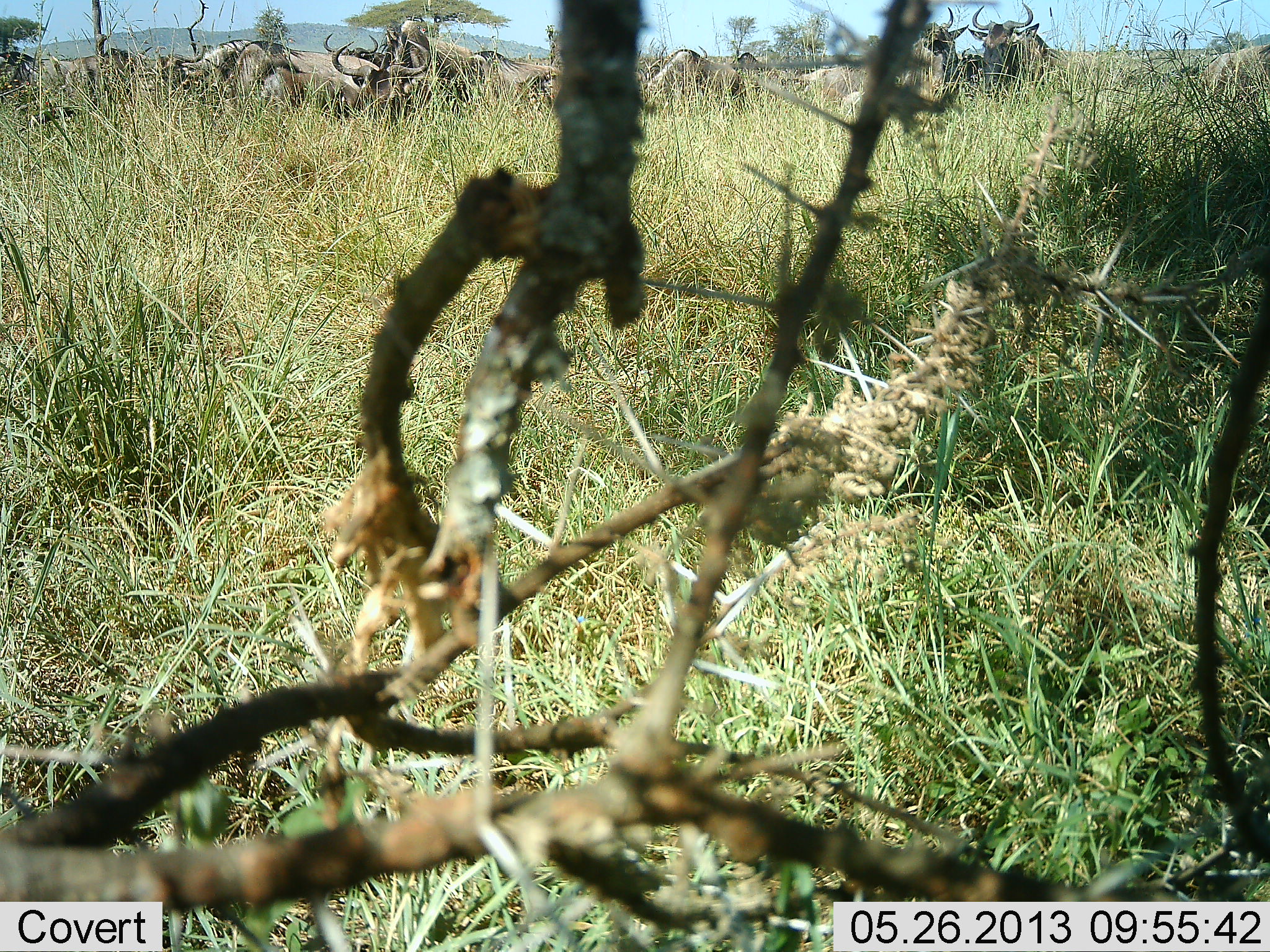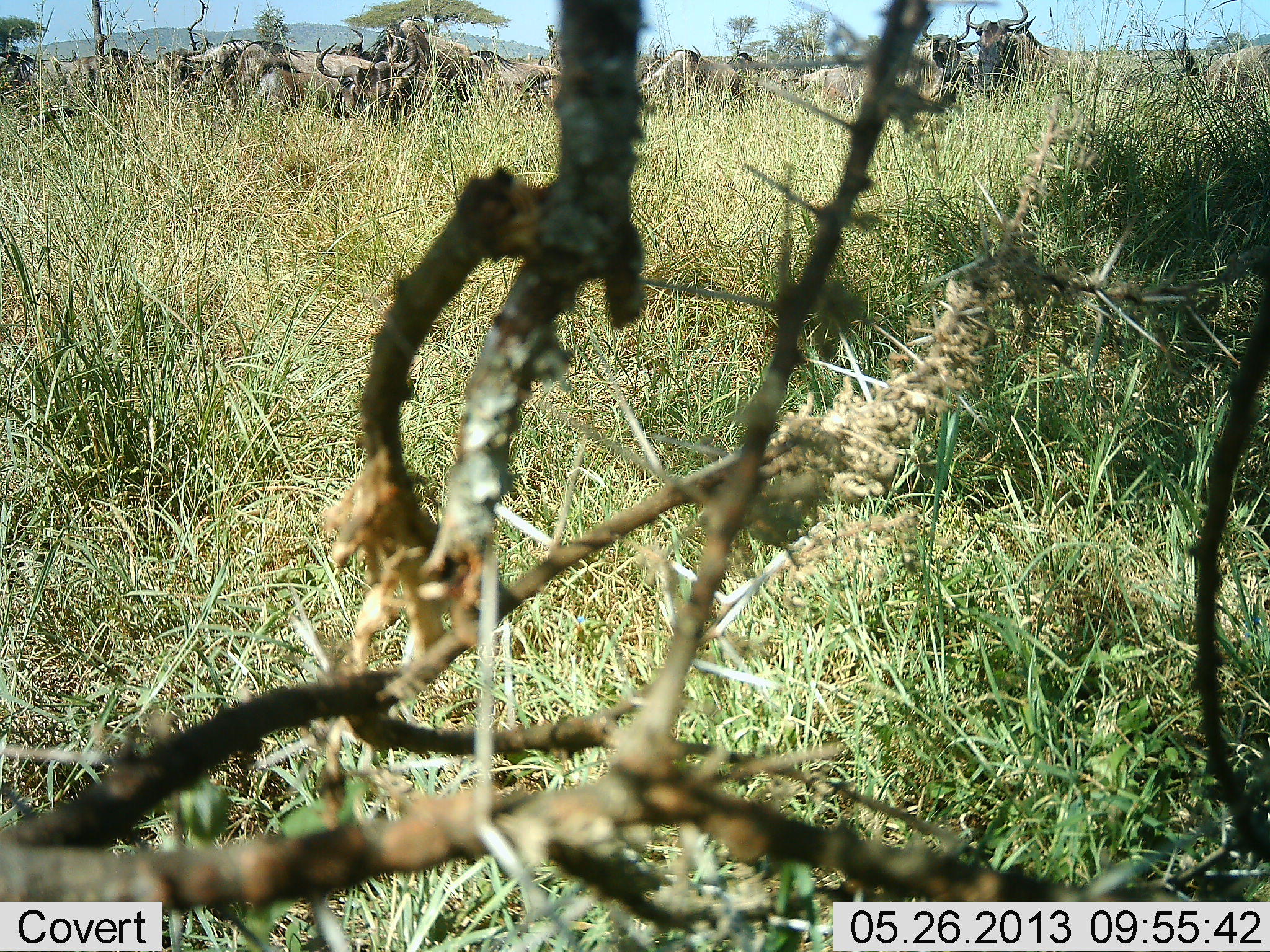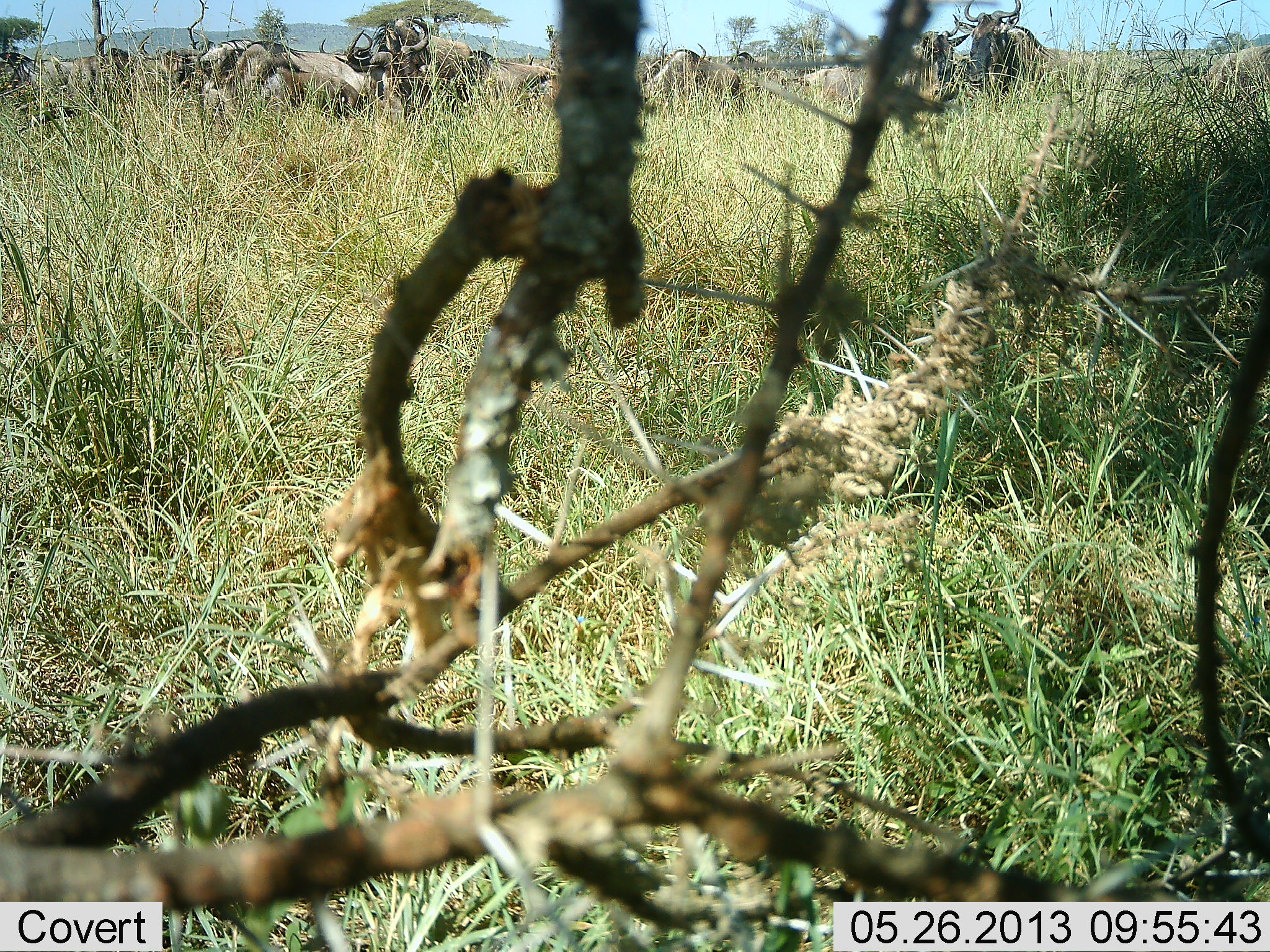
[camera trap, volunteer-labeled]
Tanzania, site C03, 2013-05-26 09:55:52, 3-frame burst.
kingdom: Animalia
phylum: Chordata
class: Mammalia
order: Artiodactyla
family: Bovidae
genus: Connochaetes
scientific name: Connochaetes taurinus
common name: blue wildebeest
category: wildebeest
Wildebeest (blue wildebeest) (Connochaetes taurinus), count 11-50. Behavior (volunteer vote fractions): standing 70%, resting 0%, moving 20%, interacting 10%. Young present (vote fraction): 20%. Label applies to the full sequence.